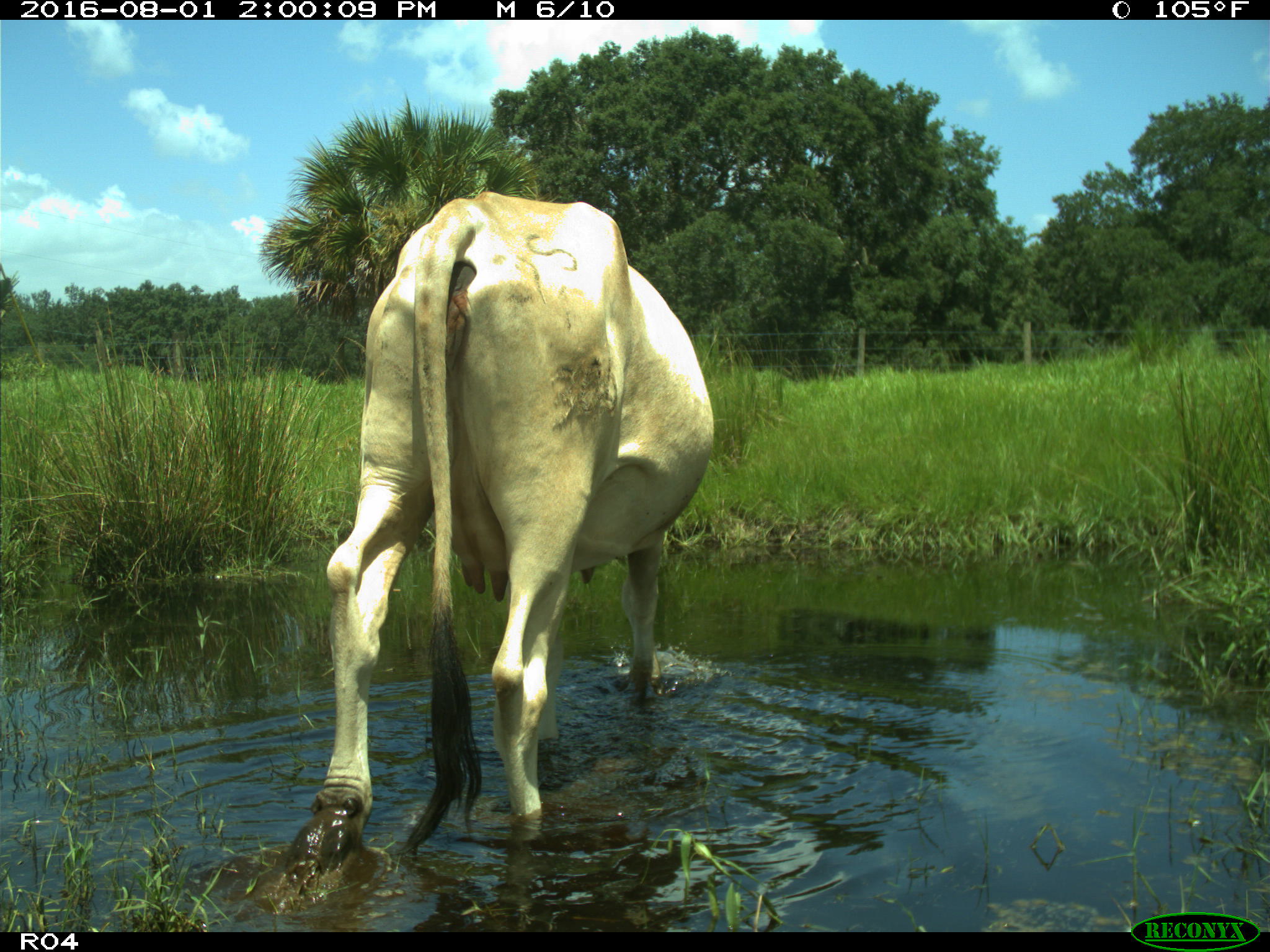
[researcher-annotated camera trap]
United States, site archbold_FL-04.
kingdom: Animalia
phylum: Chordata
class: Mammalia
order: Artiodactyla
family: Bovidae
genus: Bos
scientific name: Bos taurus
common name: domestic cow